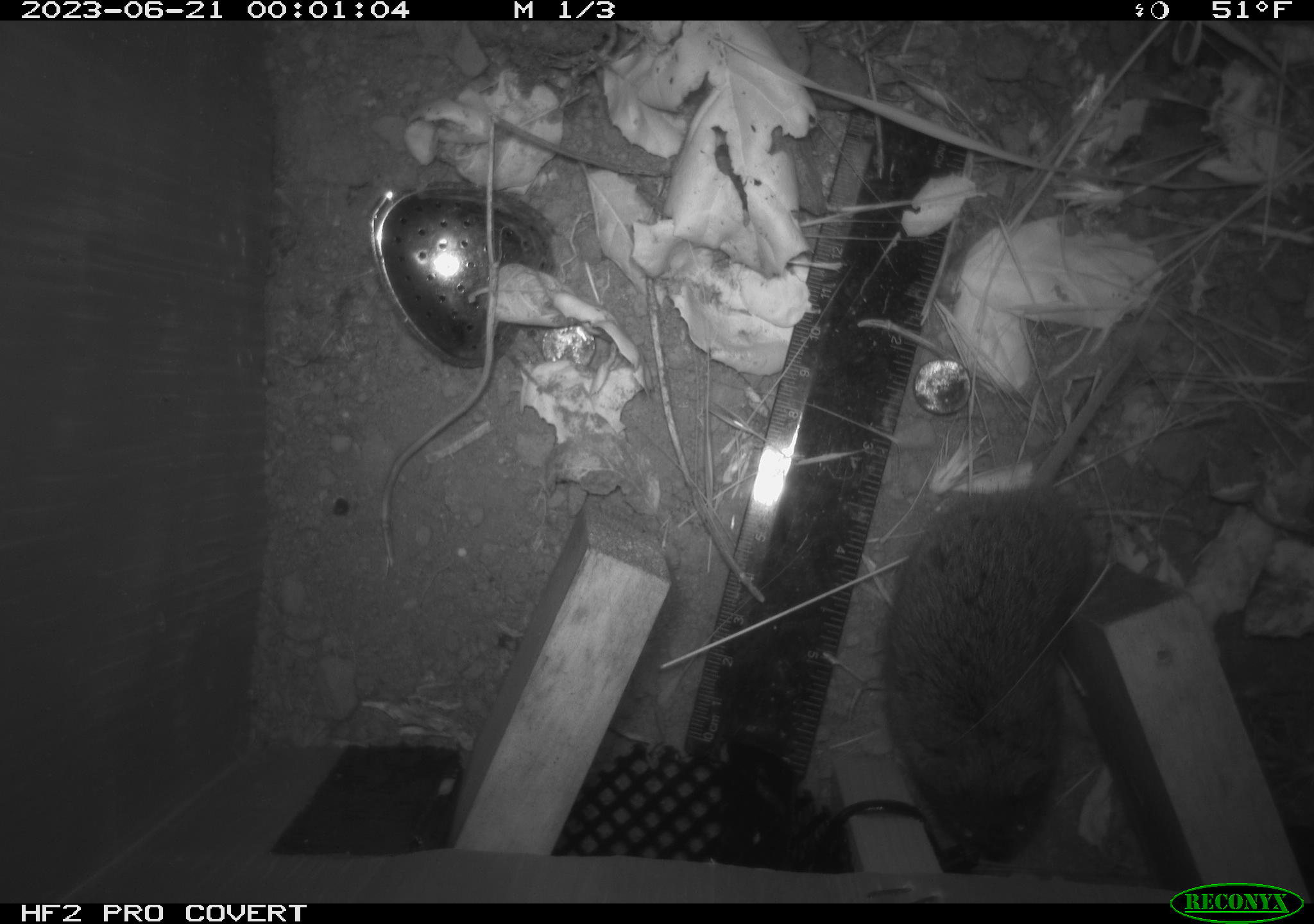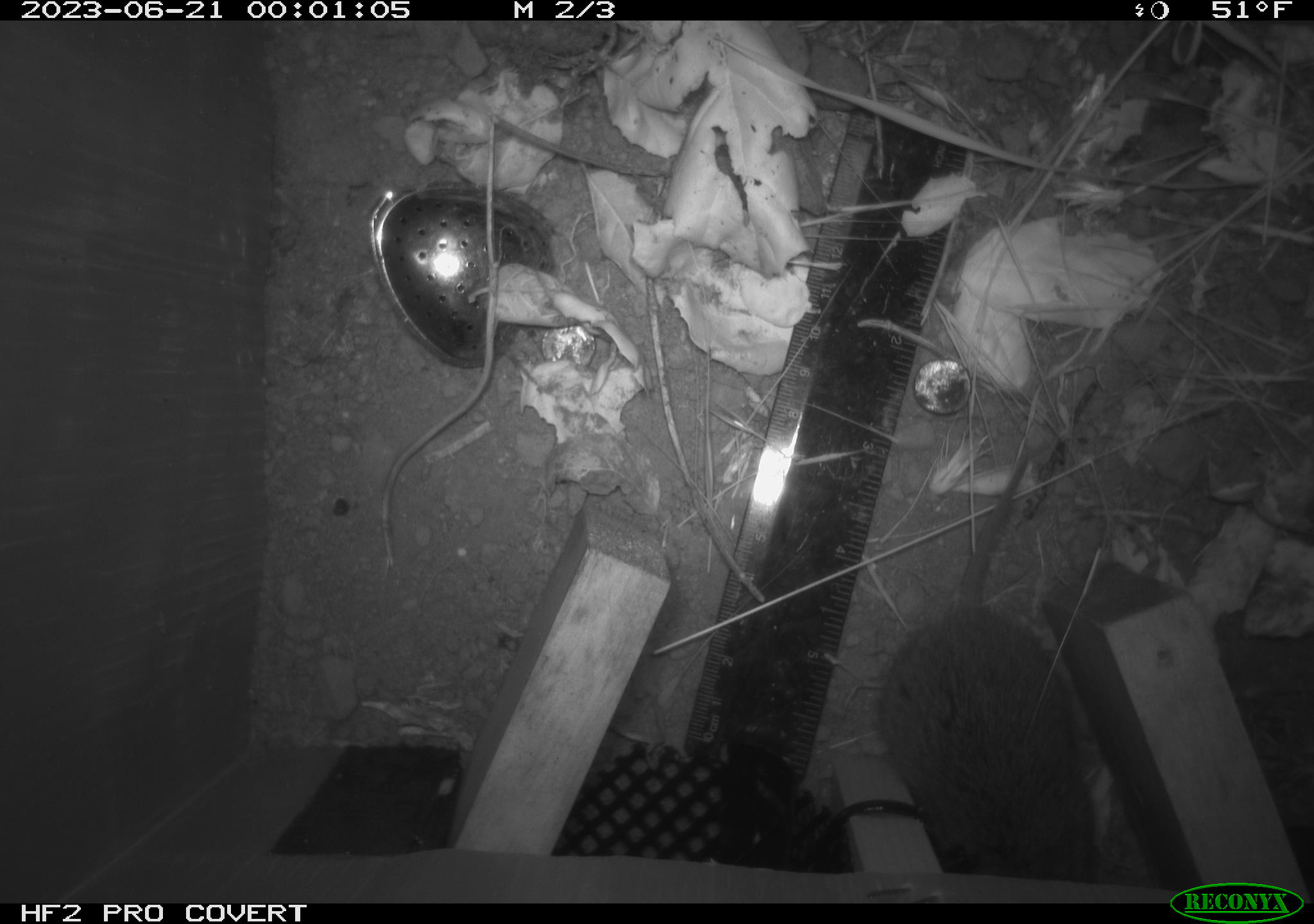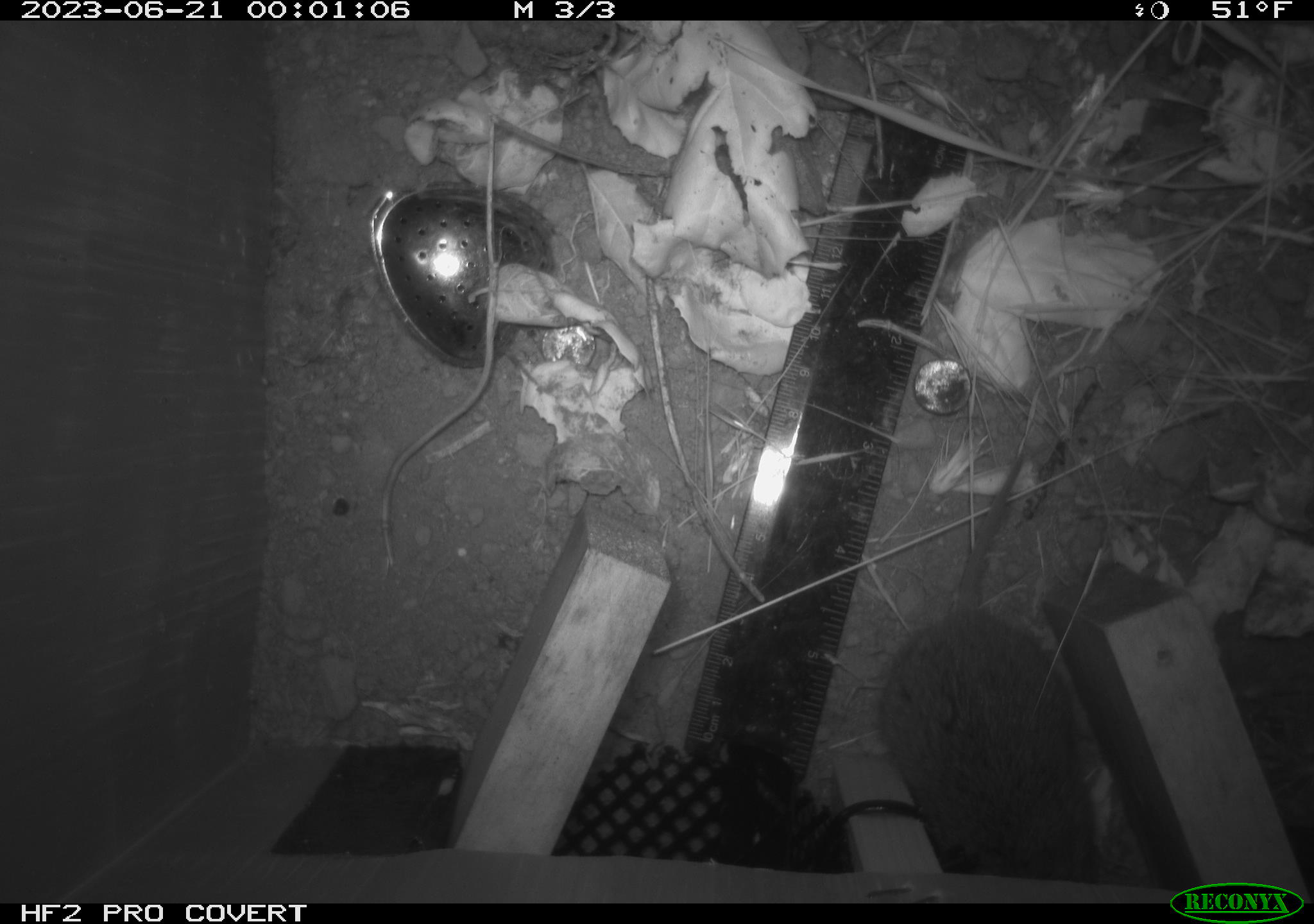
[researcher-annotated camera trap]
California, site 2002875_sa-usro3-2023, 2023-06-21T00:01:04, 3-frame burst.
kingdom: Animalia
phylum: Chordata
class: Mammalia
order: Rodentia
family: Cricetidae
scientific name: Arvicolinae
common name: voles, lemmings, and muskrats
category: arvicolinae subfamily